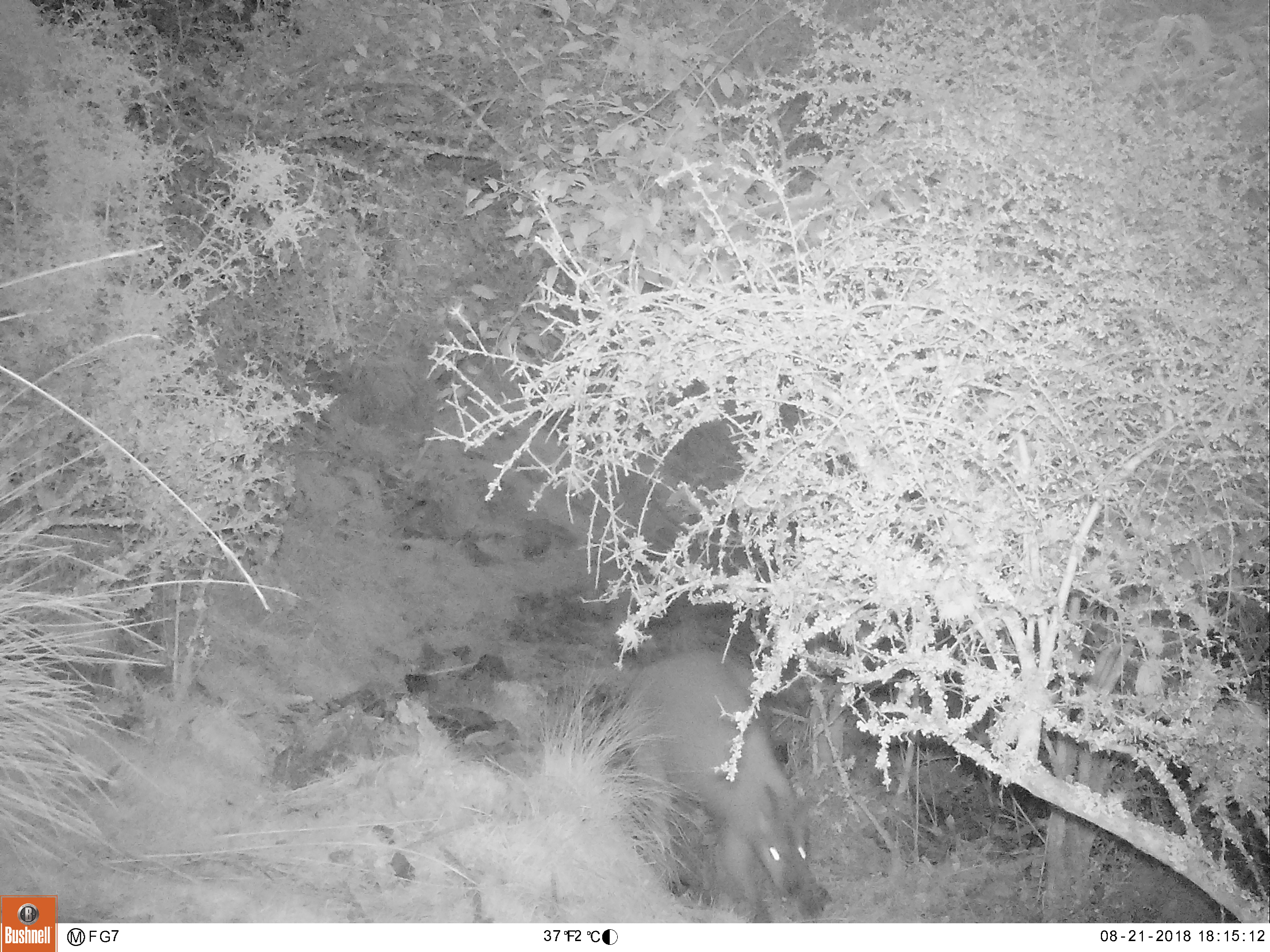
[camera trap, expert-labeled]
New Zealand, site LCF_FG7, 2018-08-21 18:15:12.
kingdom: Animalia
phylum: Chordata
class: Mammalia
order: Diprotodontia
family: Macropodidae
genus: Notamacropus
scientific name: Notamacropus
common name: wallaby